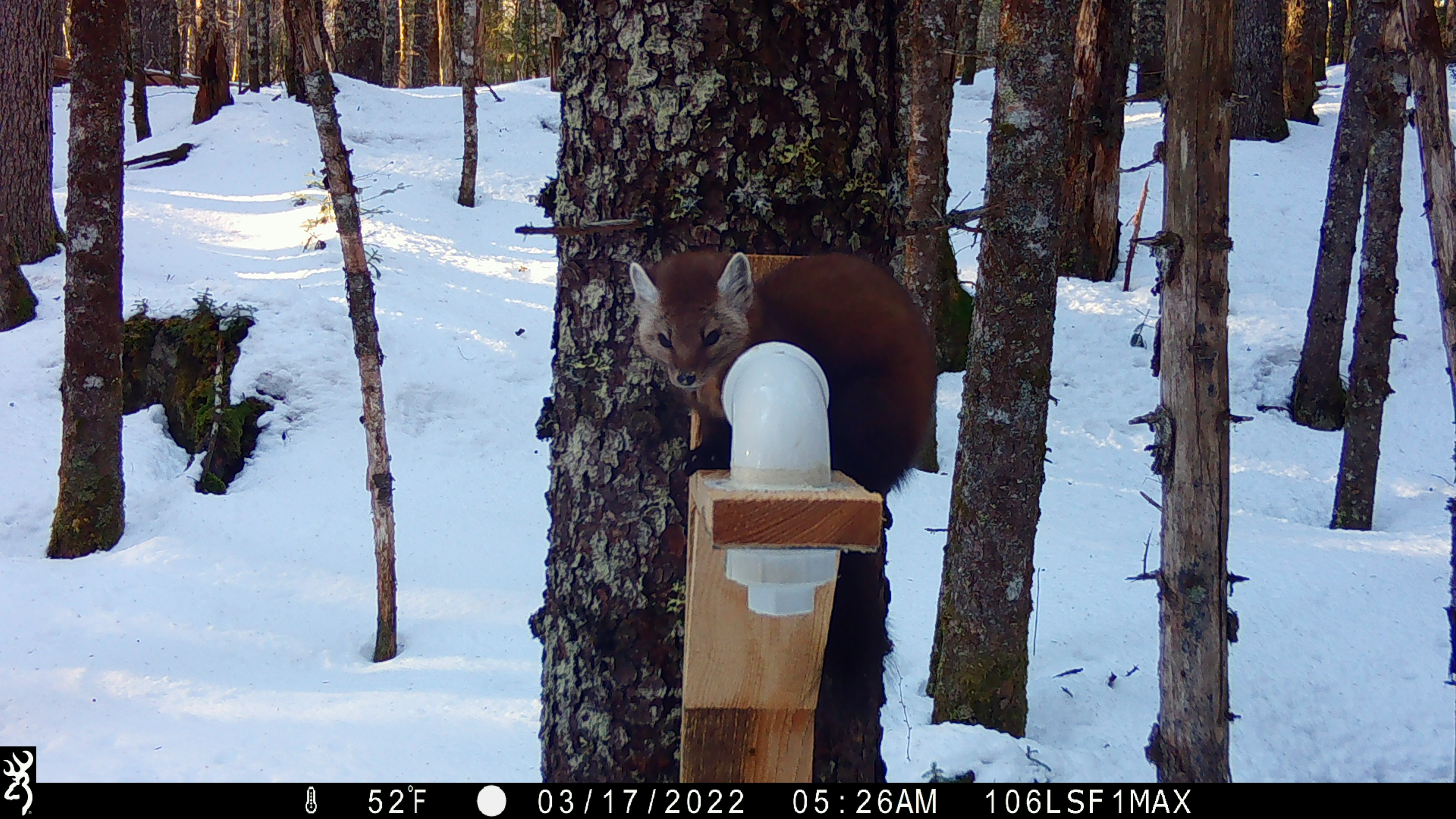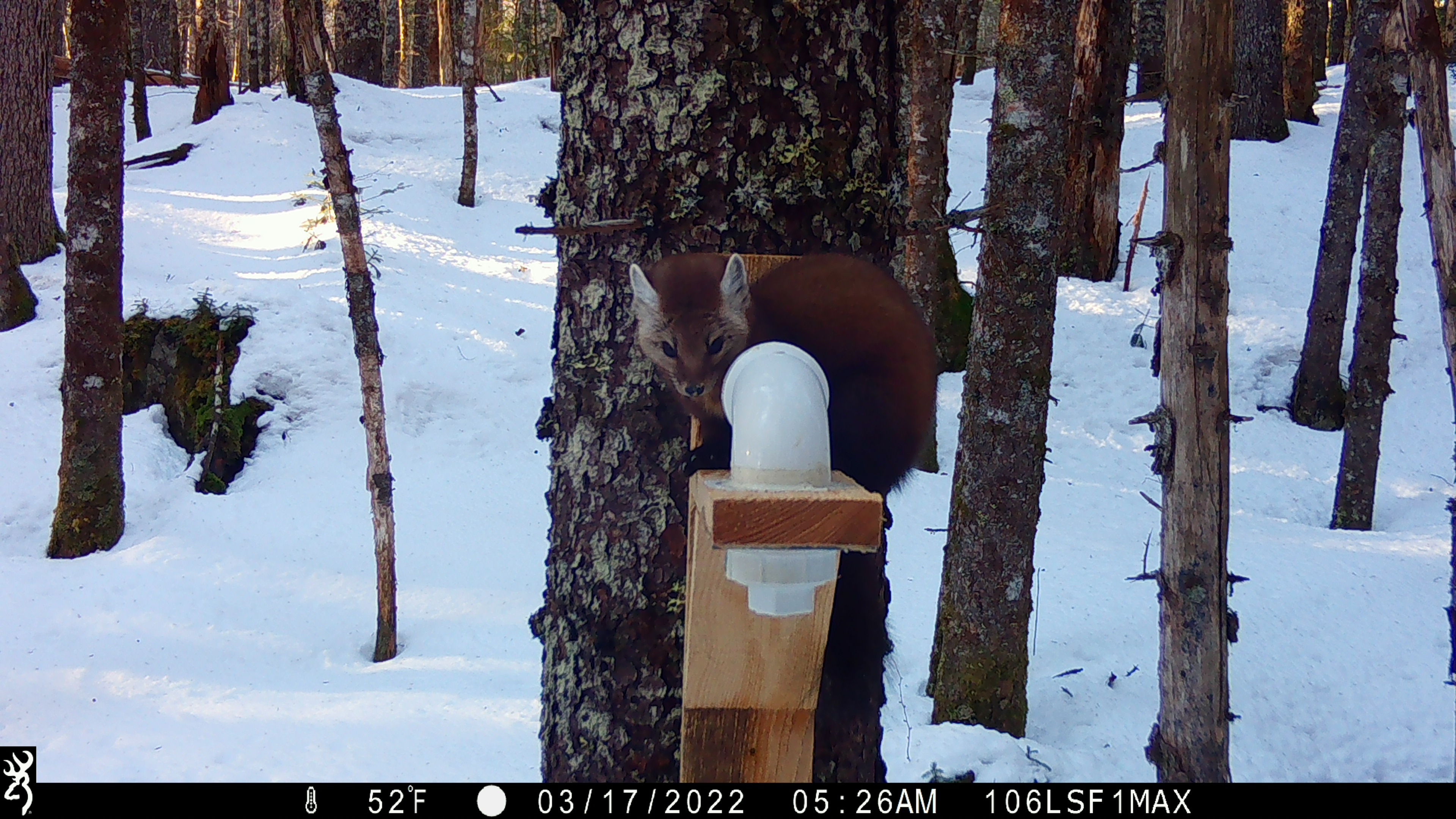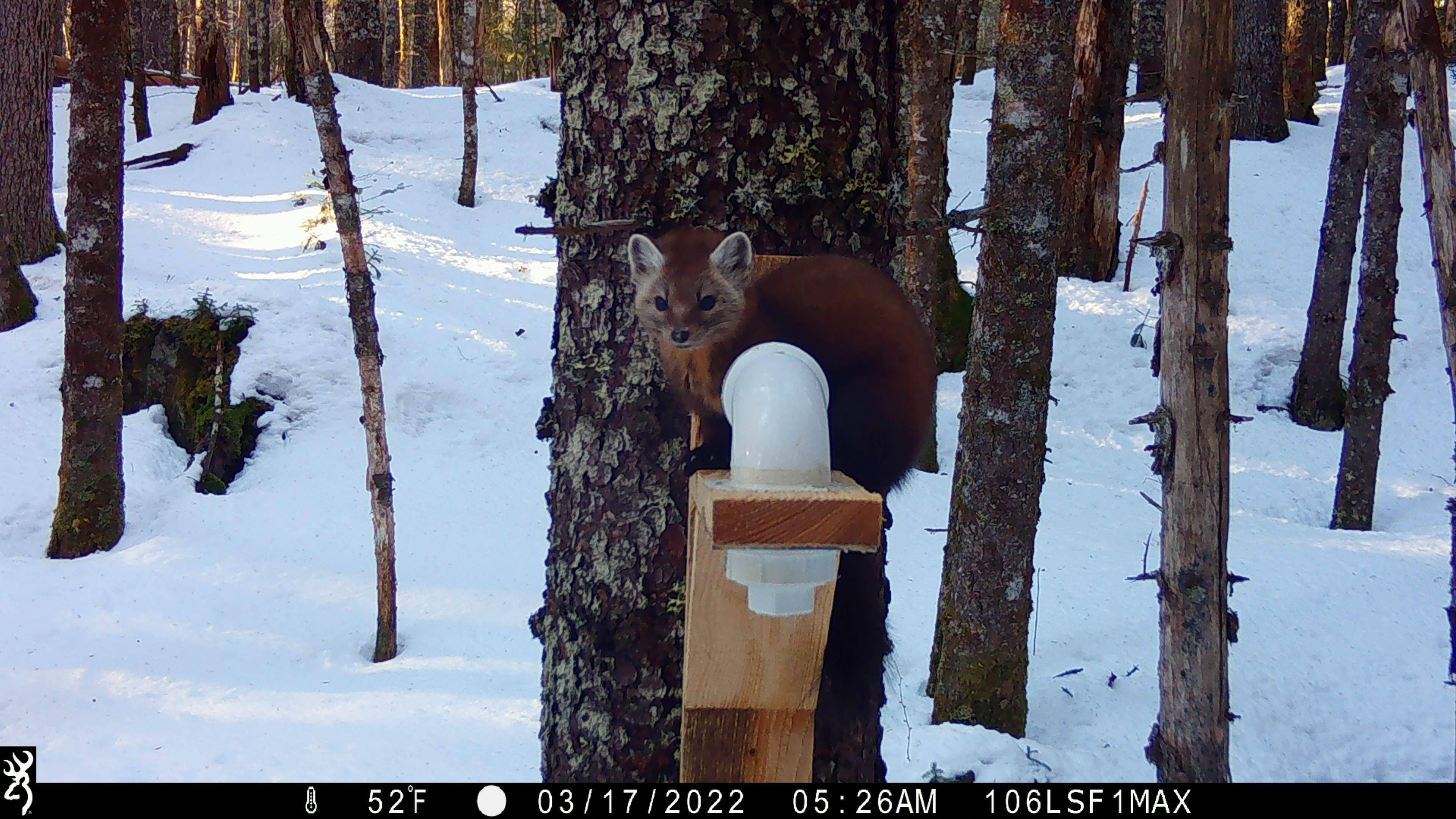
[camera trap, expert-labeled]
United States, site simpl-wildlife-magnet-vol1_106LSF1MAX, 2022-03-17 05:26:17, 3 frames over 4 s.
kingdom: Animalia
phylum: Chordata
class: Mammalia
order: Carnivora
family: Mustelidae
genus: Martes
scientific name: Martes americana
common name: american marten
American marten (Martes americana).